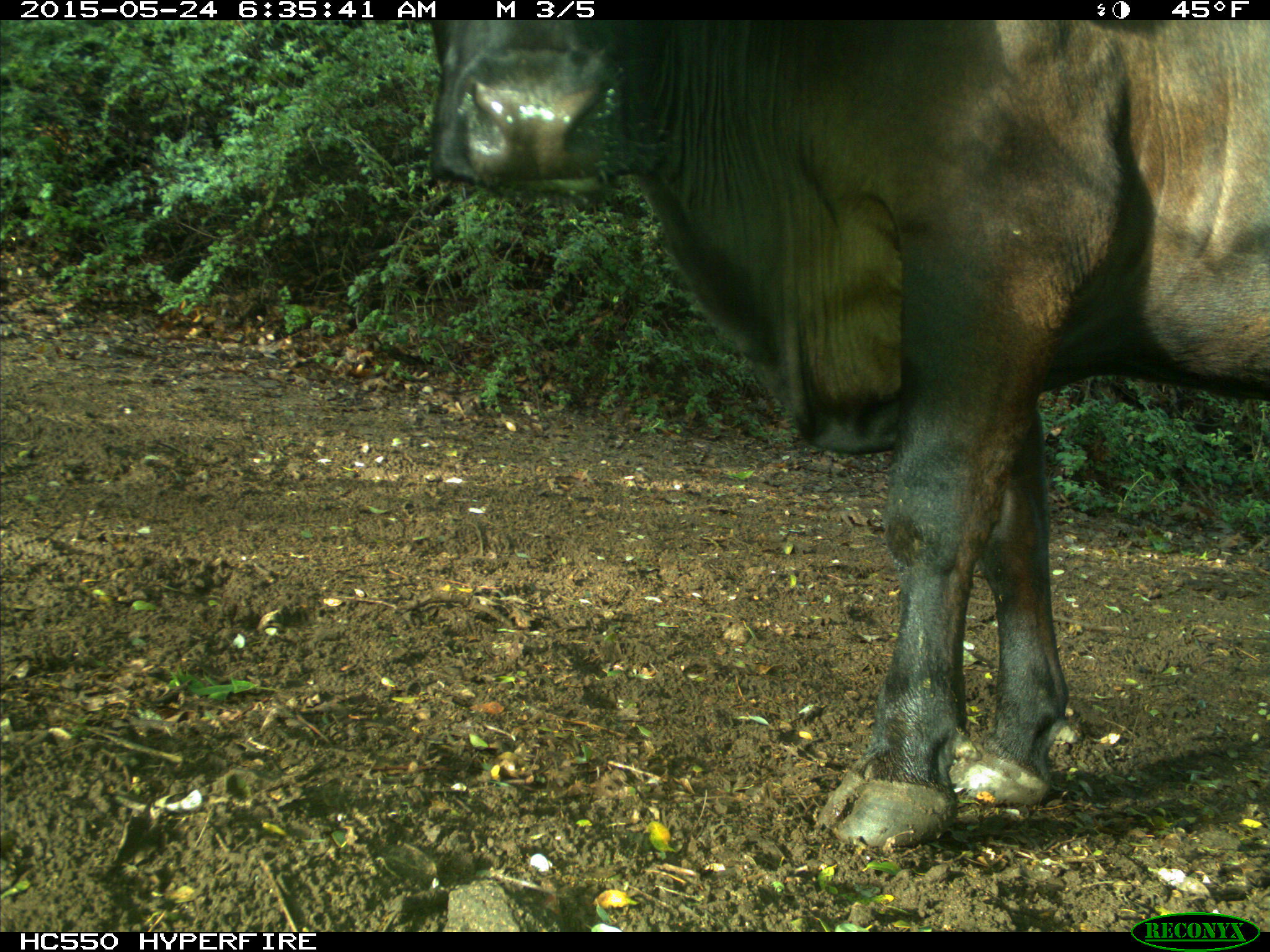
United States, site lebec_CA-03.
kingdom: Animalia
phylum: Chordata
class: Mammalia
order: Artiodactyla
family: Bovidae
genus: Bos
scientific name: Bos taurus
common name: domestic cow